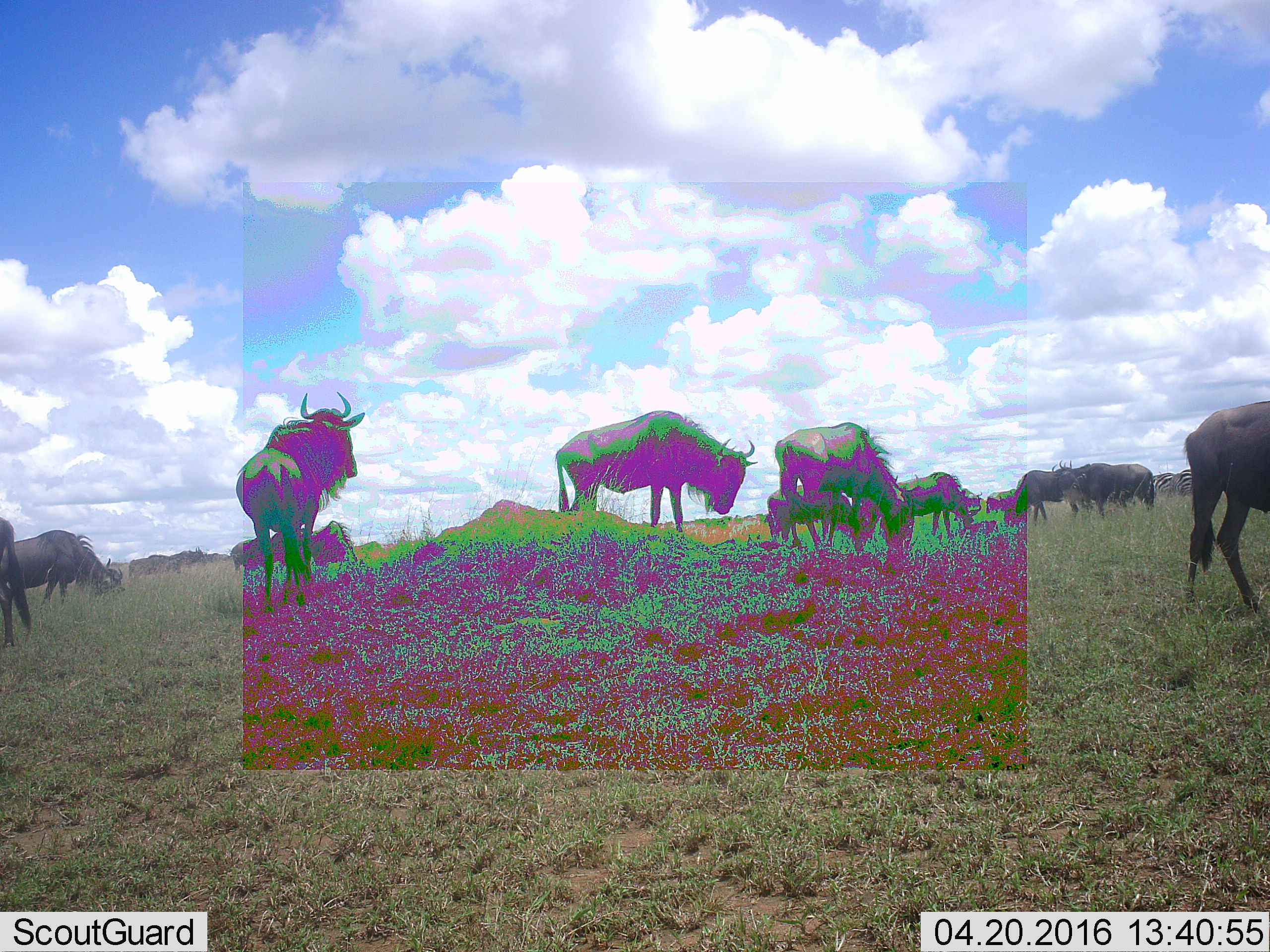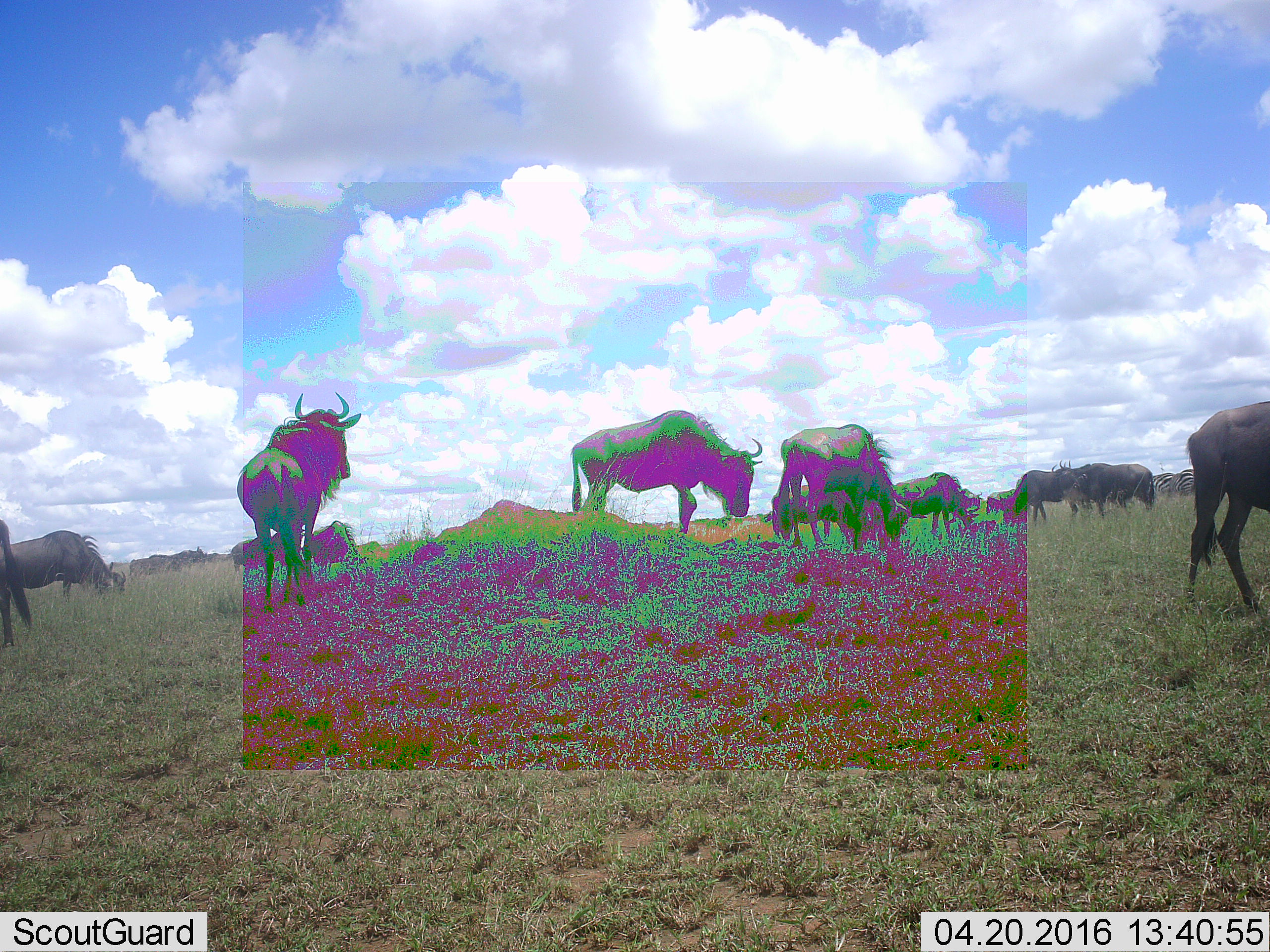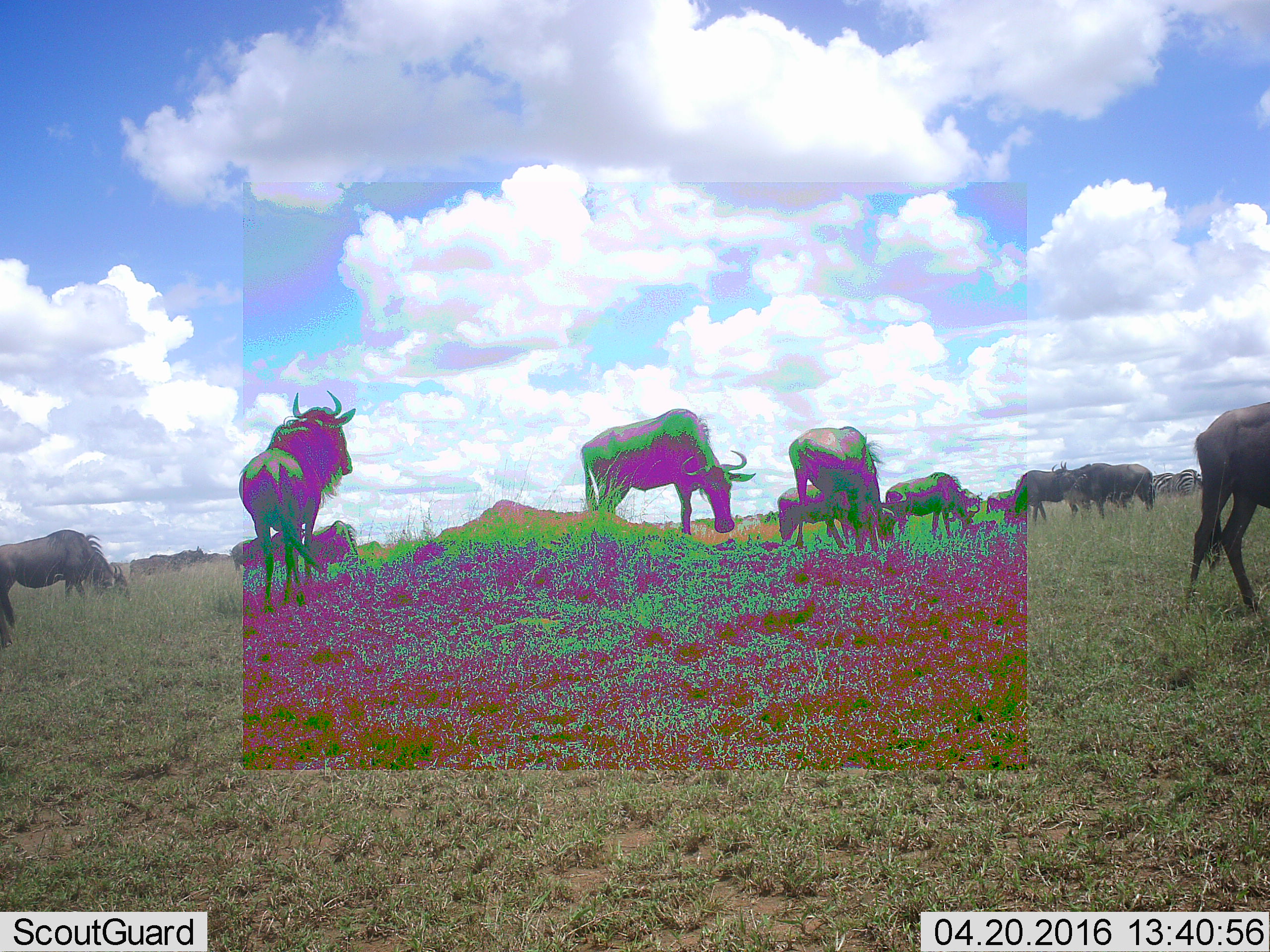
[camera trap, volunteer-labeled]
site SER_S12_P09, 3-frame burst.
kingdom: Animalia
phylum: Chordata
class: Mammalia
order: Artiodactyla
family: Bovidae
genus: Connochaetes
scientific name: Connochaetes taurinus taurinus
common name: blue wildebeest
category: wildebeestblue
Wildebeestblue (blue wildebeest) (Connochaetes taurinus taurinus), count 11-50. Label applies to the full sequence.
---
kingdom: Animalia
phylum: Chordata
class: Mammalia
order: Perissodactyla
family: Equidae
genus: Equus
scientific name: Equus quagga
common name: plains zebra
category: zebraplains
Zebraplains (plains zebra) (Equus quagga), count 2. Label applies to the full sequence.